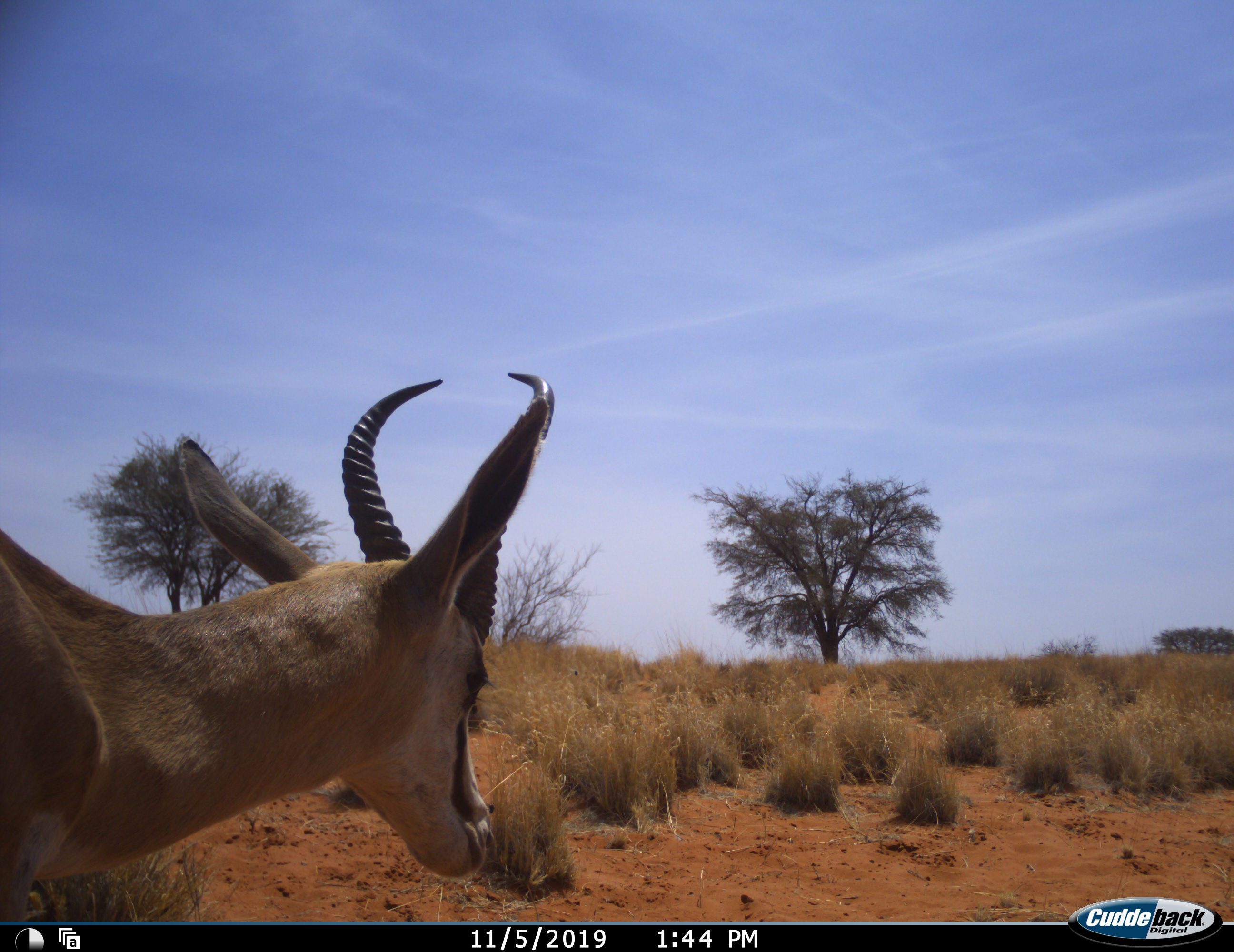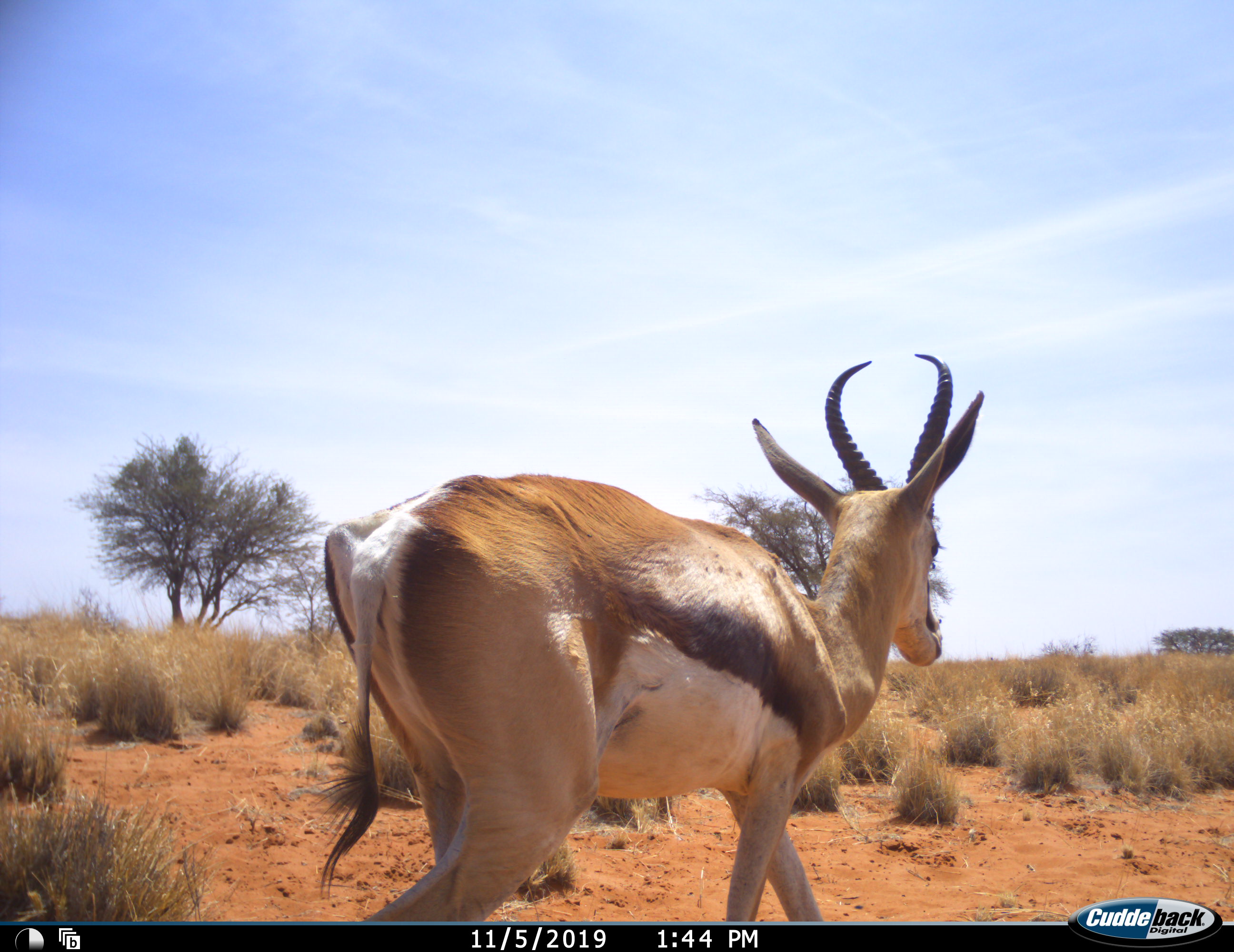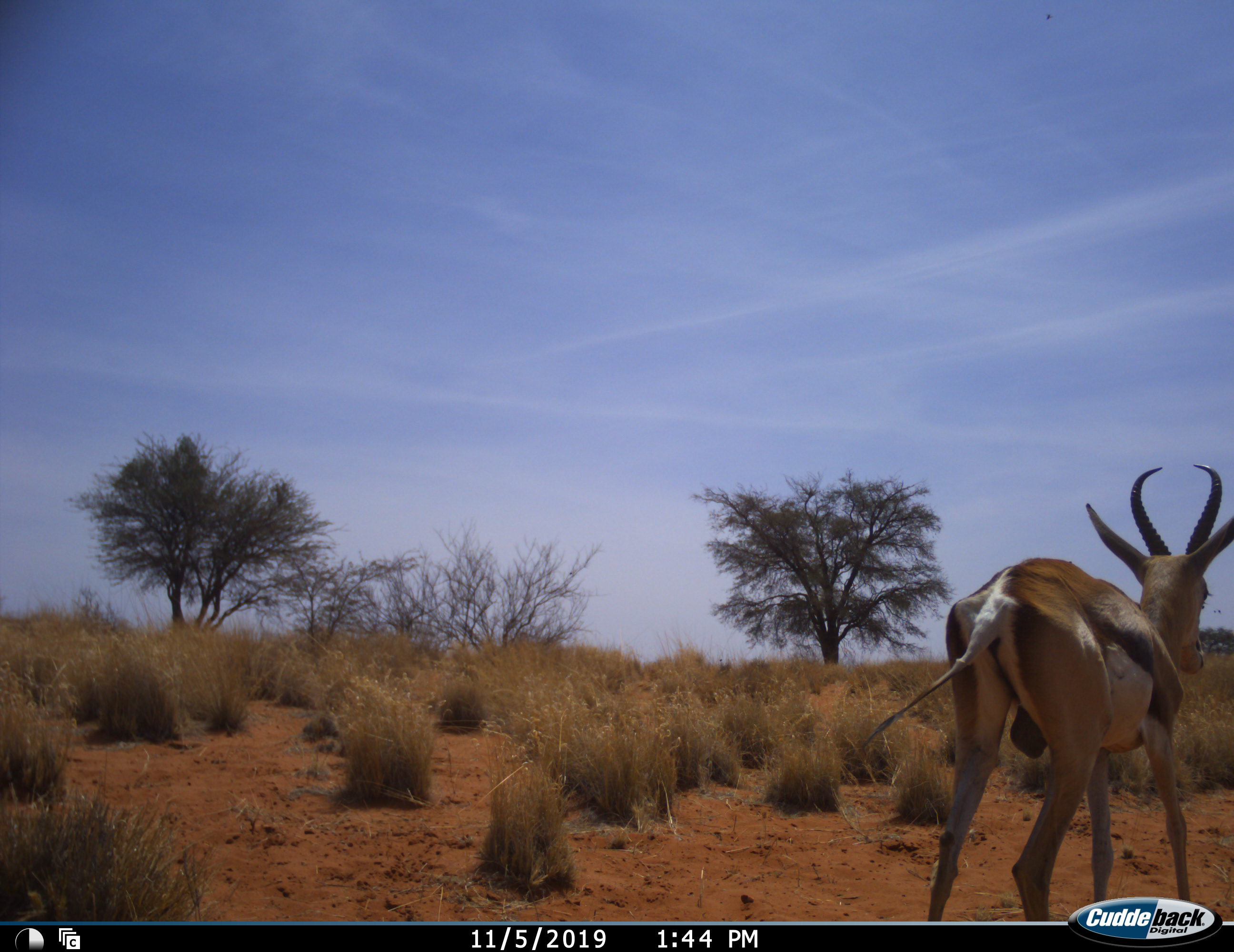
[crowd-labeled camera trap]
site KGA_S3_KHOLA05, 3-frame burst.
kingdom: Animalia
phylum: Chordata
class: Mammalia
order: Artiodactyla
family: Bovidae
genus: Antidorcas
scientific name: Antidorcas marsupialis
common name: springbok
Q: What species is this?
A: Springbok (Antidorcas marsupialis).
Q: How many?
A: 1.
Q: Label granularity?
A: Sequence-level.